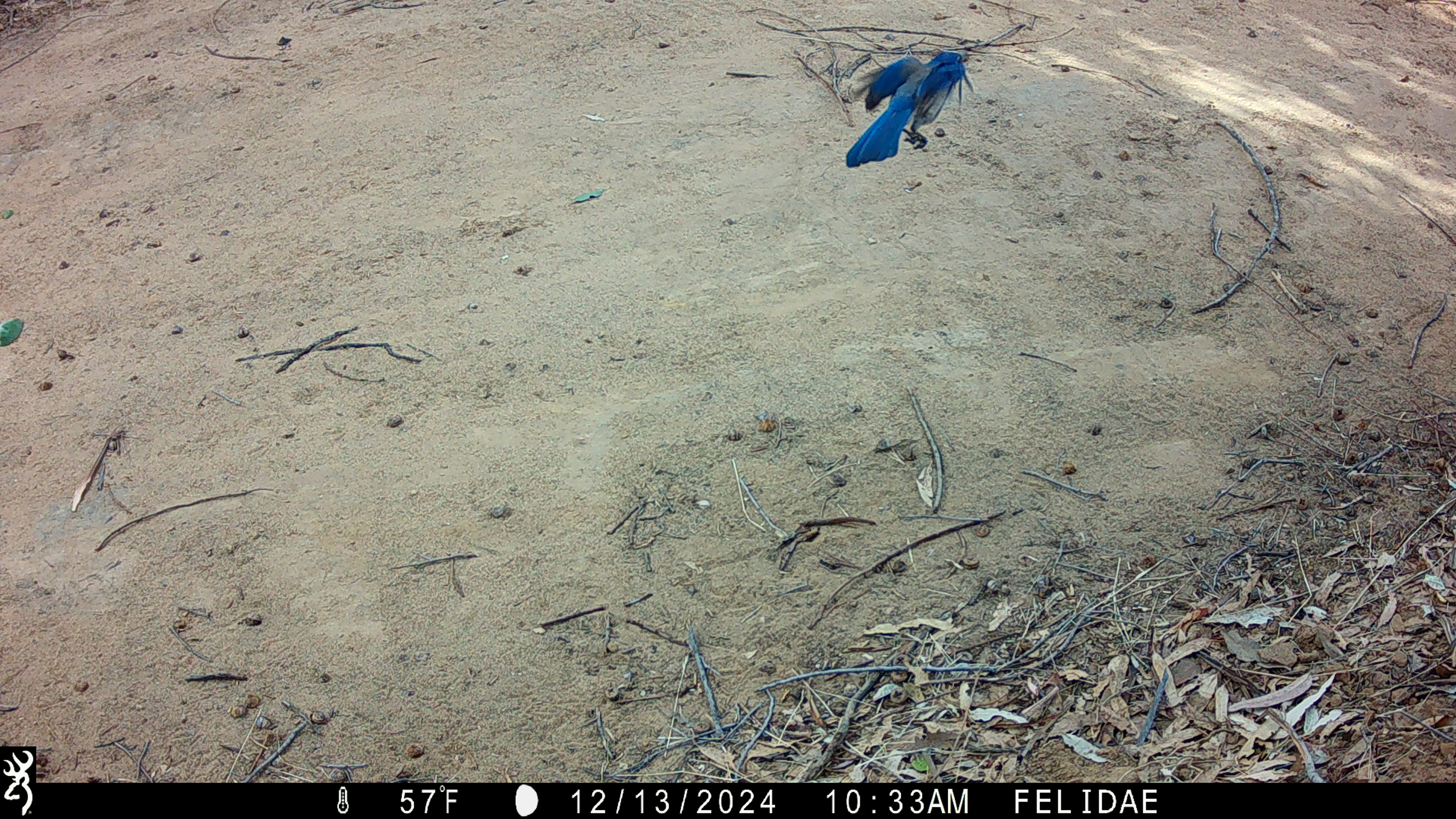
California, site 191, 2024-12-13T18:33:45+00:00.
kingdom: Animalia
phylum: Chordata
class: Aves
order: Passeriformes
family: Corvidae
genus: Aphelocoma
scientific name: Aphelocoma californica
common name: california scrub jay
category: western scrub-jay